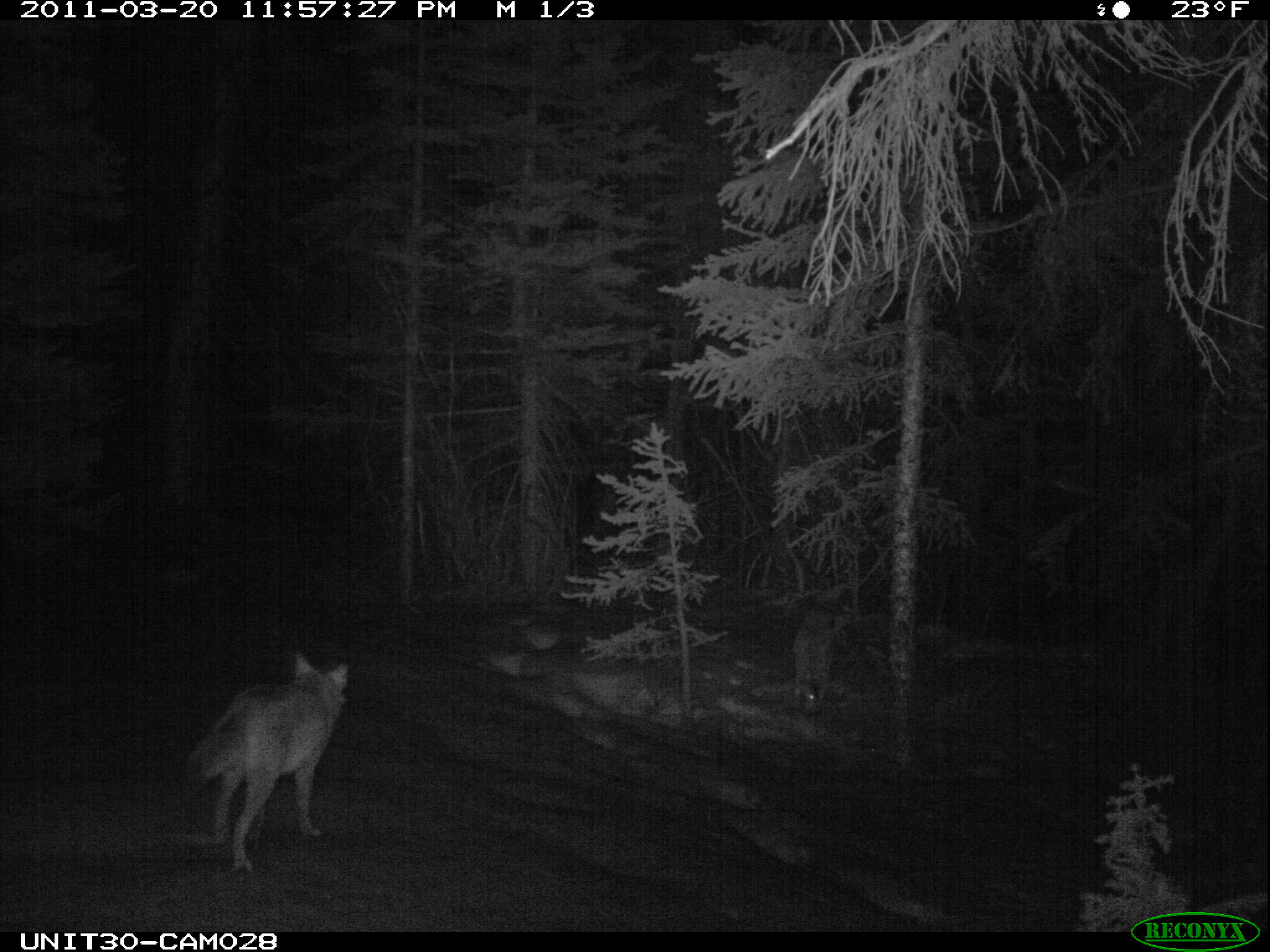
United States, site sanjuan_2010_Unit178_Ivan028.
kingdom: Animalia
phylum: Chordata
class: Mammalia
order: Carnivora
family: Canidae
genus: Canis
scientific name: Canis latrans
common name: coyote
Canis latrans (coyote).